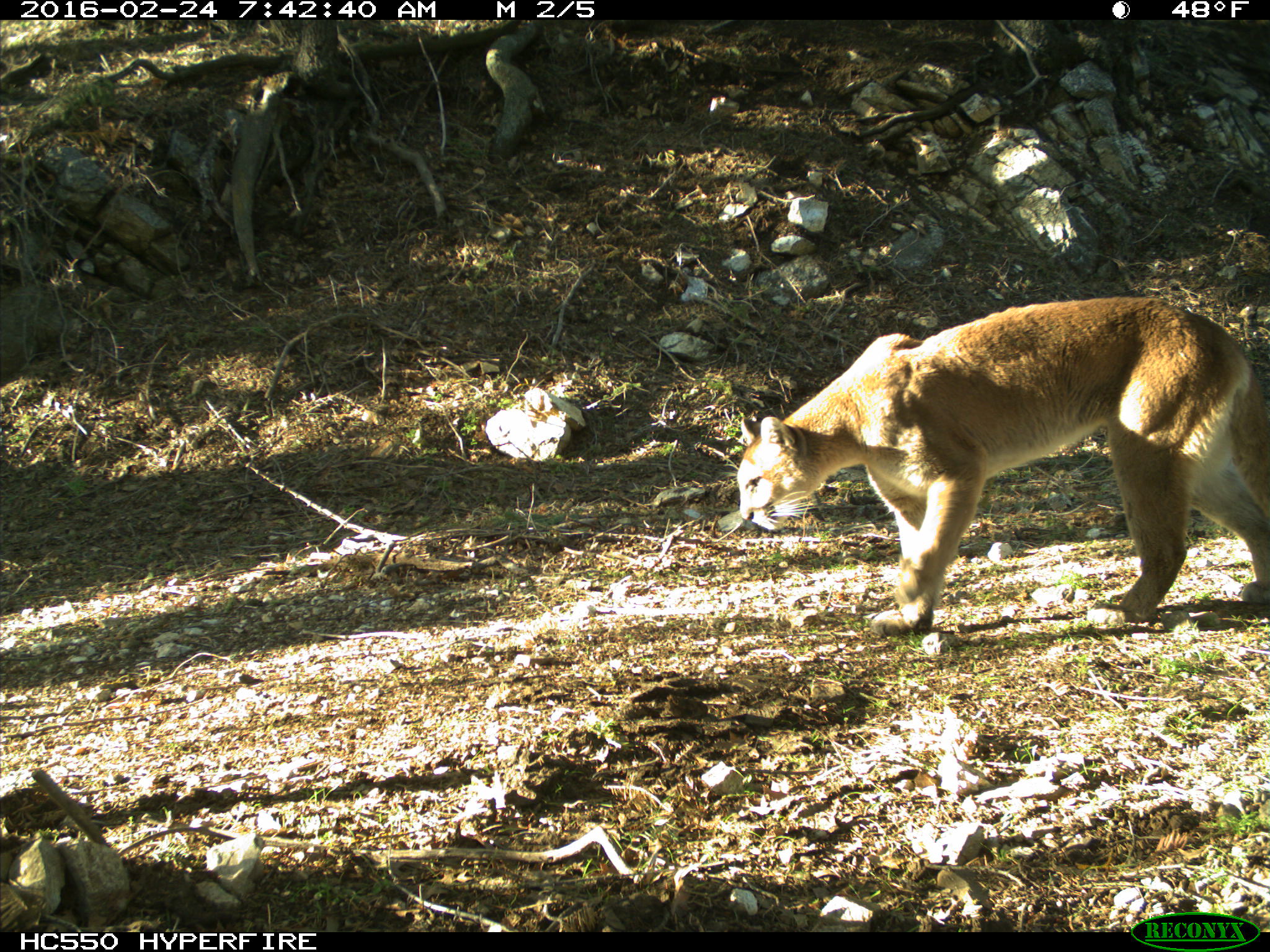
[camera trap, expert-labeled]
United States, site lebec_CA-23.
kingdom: Animalia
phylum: Chordata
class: Mammalia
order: Carnivora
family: Felidae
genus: Puma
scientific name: Puma concolor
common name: mountain lion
Puma concolor (mountain lion).